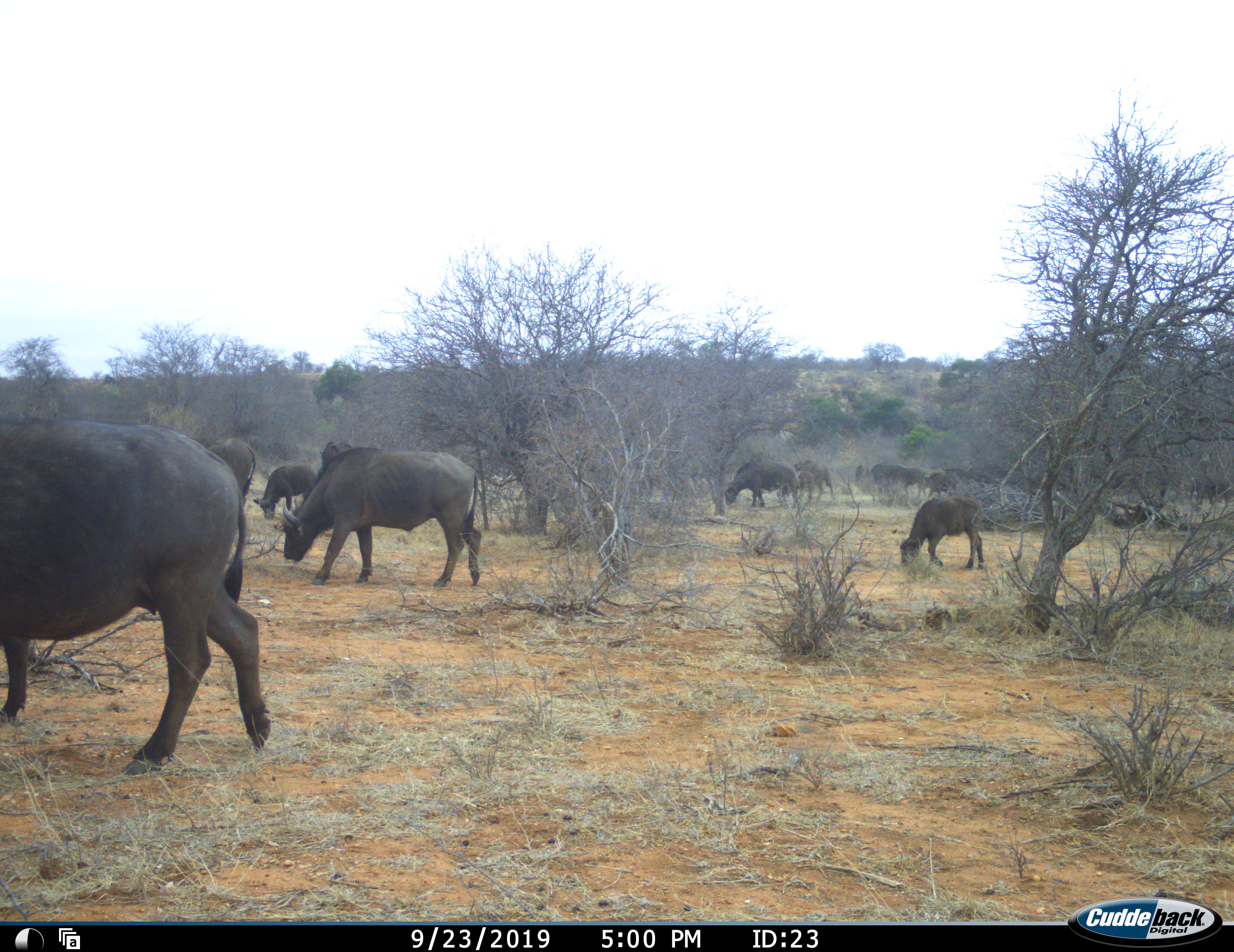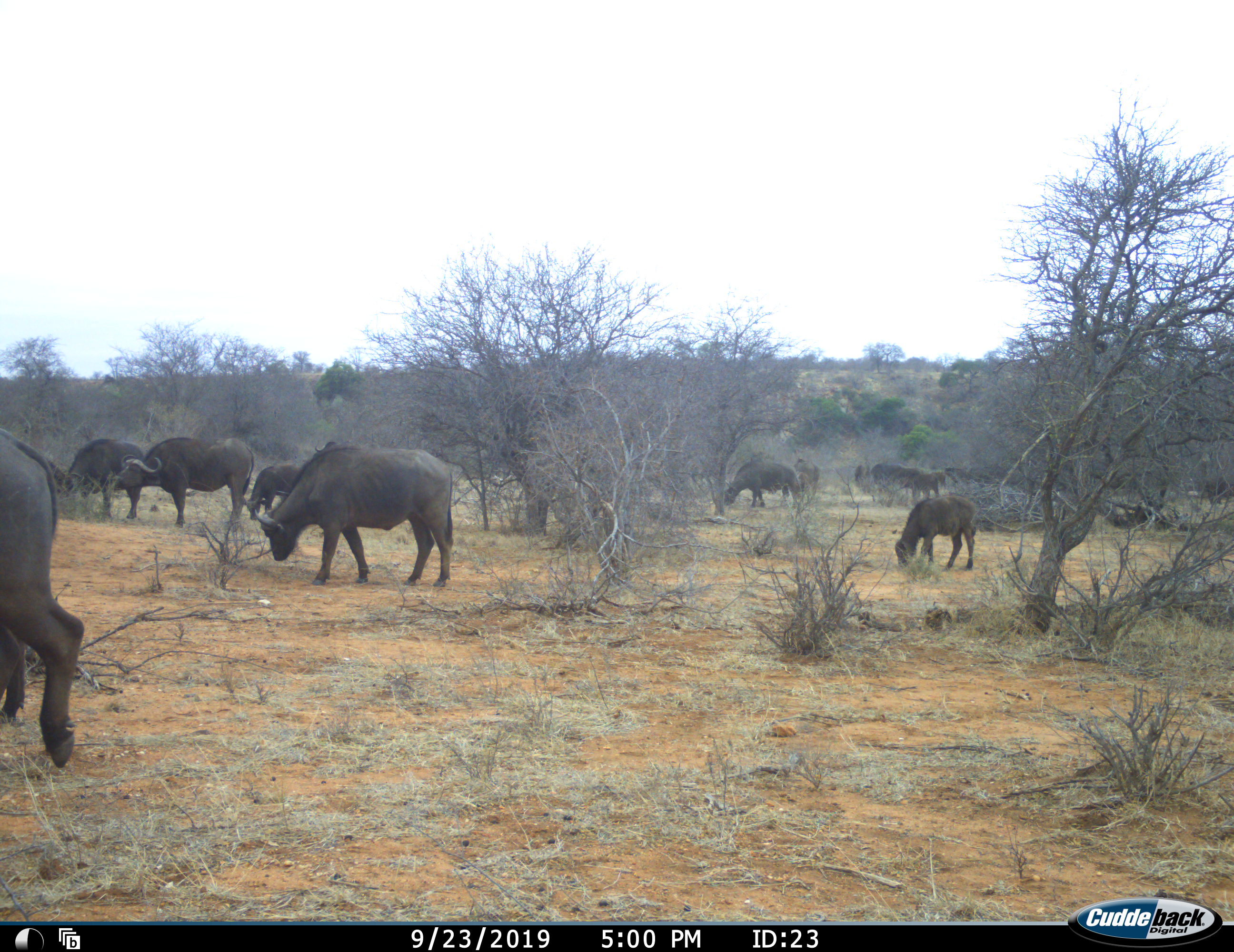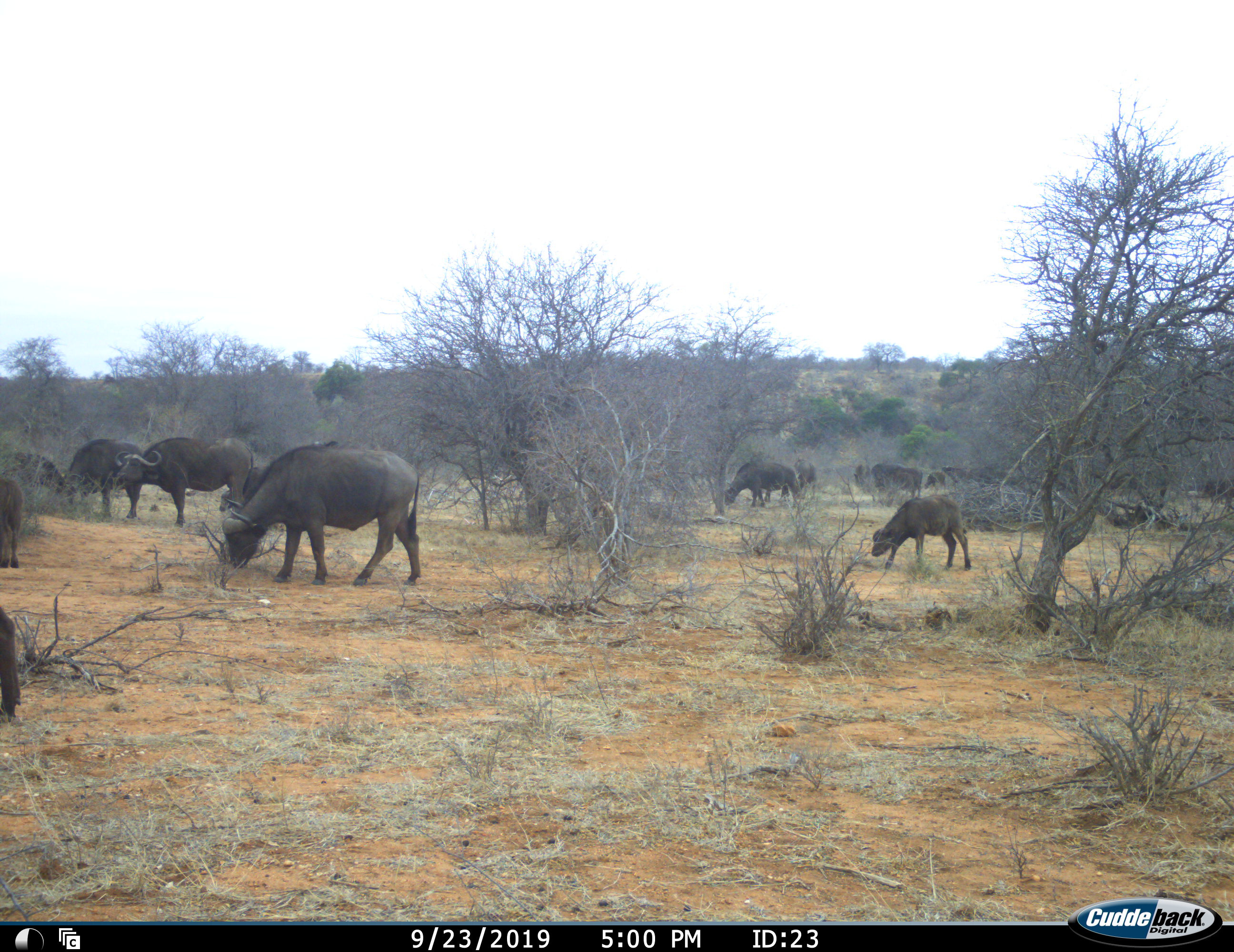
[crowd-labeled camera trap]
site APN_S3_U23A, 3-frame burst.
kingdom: Animalia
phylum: Chordata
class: Mammalia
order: Artiodactyla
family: Bovidae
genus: Syncerus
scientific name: Syncerus caffer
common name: african buffalo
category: buffalo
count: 11-50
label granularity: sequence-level